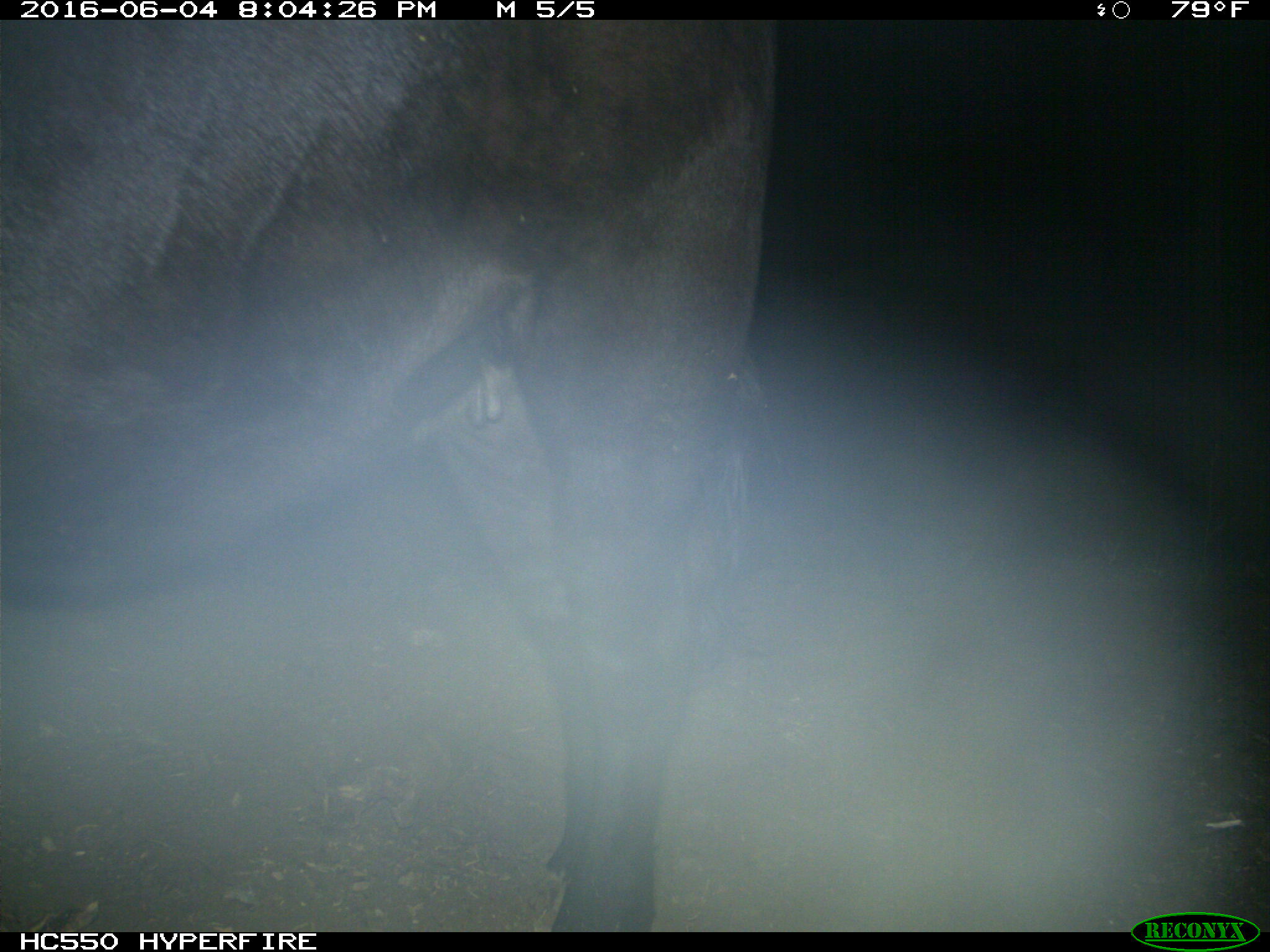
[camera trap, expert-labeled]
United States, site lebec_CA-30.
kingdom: Animalia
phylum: Chordata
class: Mammalia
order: Artiodactyla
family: Bovidae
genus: Bos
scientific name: Bos taurus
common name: domestic cow